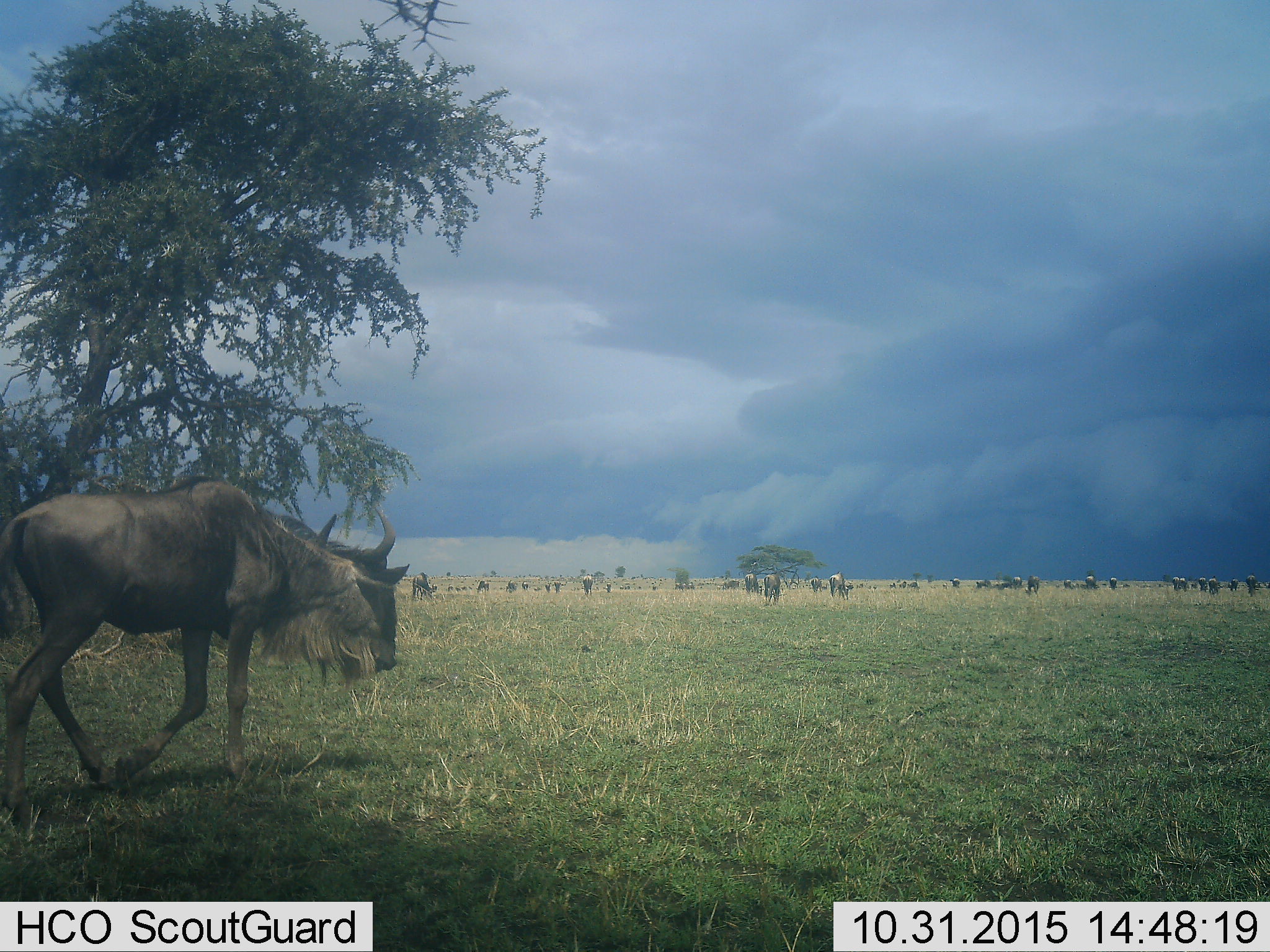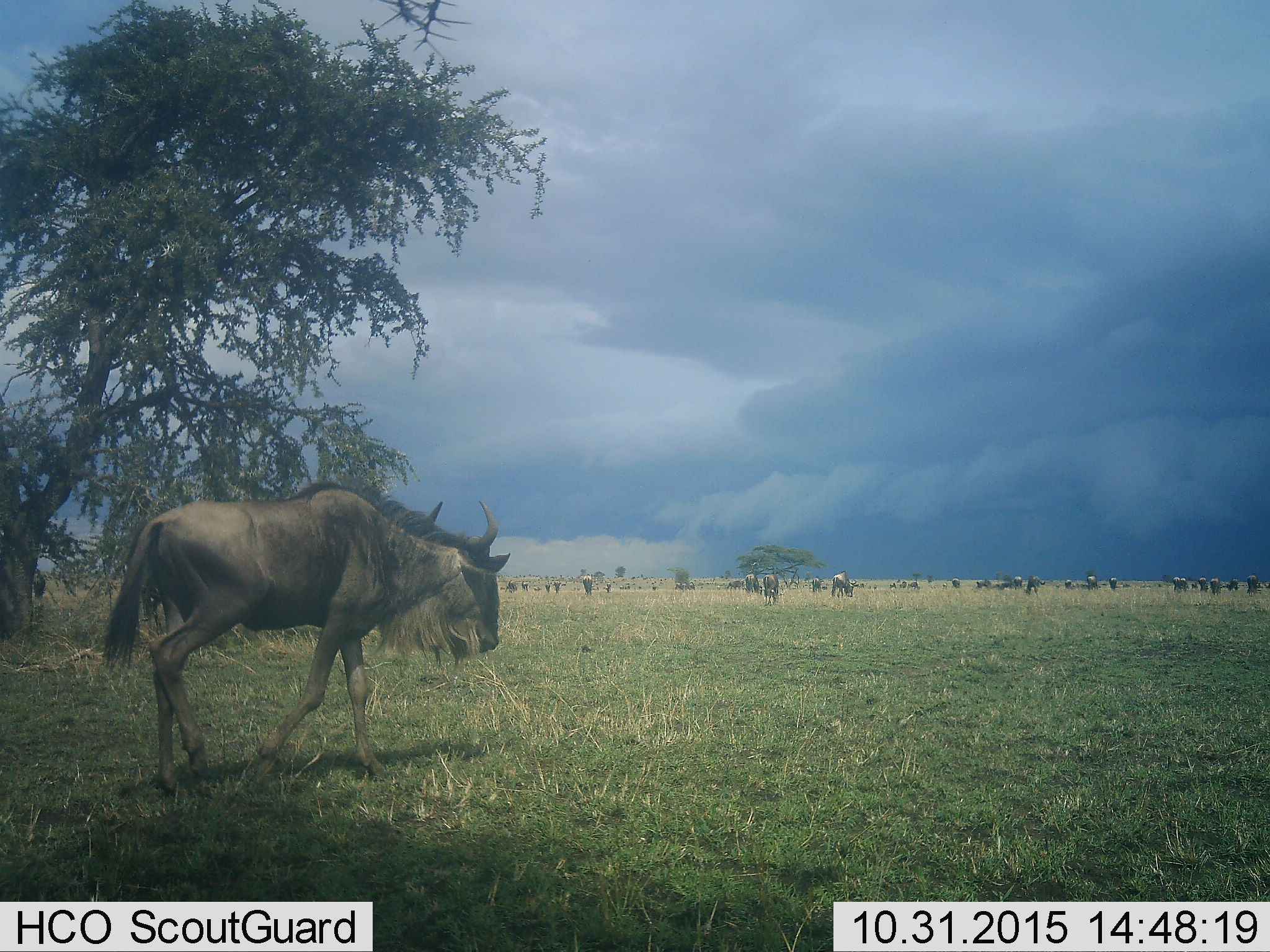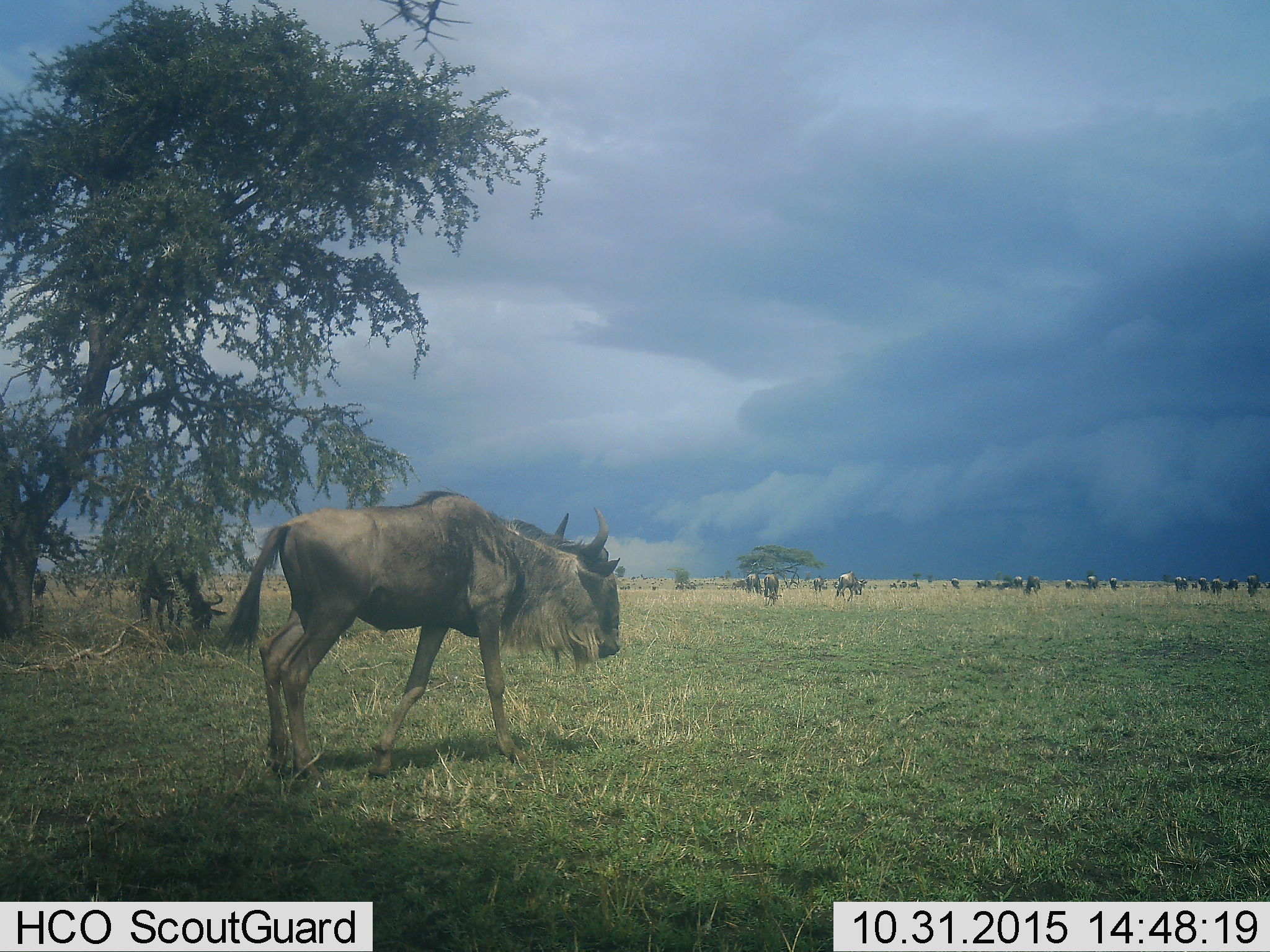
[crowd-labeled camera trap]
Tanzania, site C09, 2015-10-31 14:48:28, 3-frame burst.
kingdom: Animalia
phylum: Chordata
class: Mammalia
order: Artiodactyla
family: Bovidae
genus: Connochaetes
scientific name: Connochaetes taurinus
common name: blue wildebeest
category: wildebeest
Wildebeest (blue wildebeest) (Connochaetes taurinus), count 51+. Behavior (volunteer vote fractions): standing 87%, resting 20%, moving 87%, interacting 20%. Young present (vote fraction): 20%. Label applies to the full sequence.